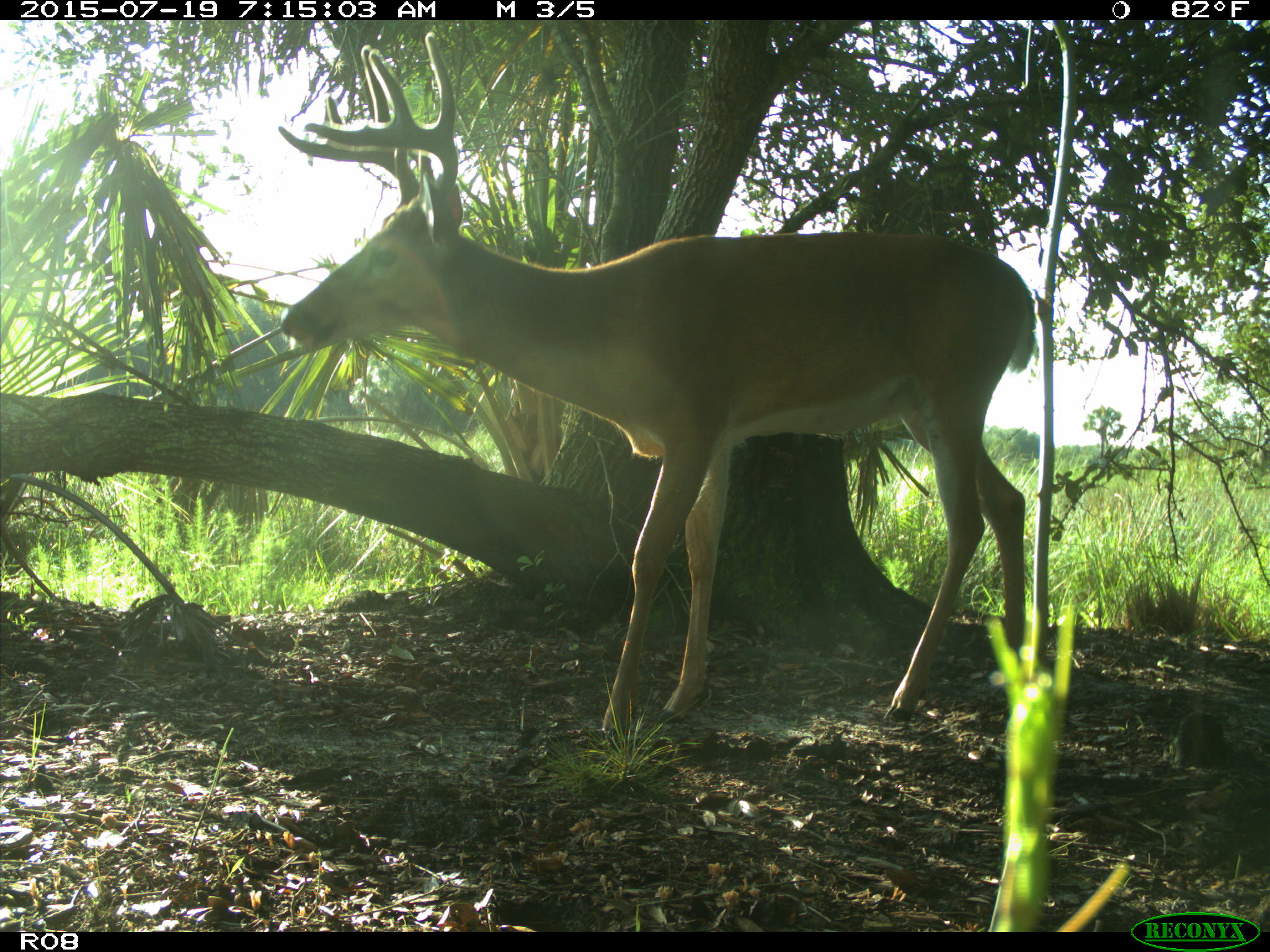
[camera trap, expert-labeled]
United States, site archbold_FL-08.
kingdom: Animalia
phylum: Chordata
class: Mammalia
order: Artiodactyla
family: Cervidae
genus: Odocoileus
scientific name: Odocoileus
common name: deer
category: unidentified deer